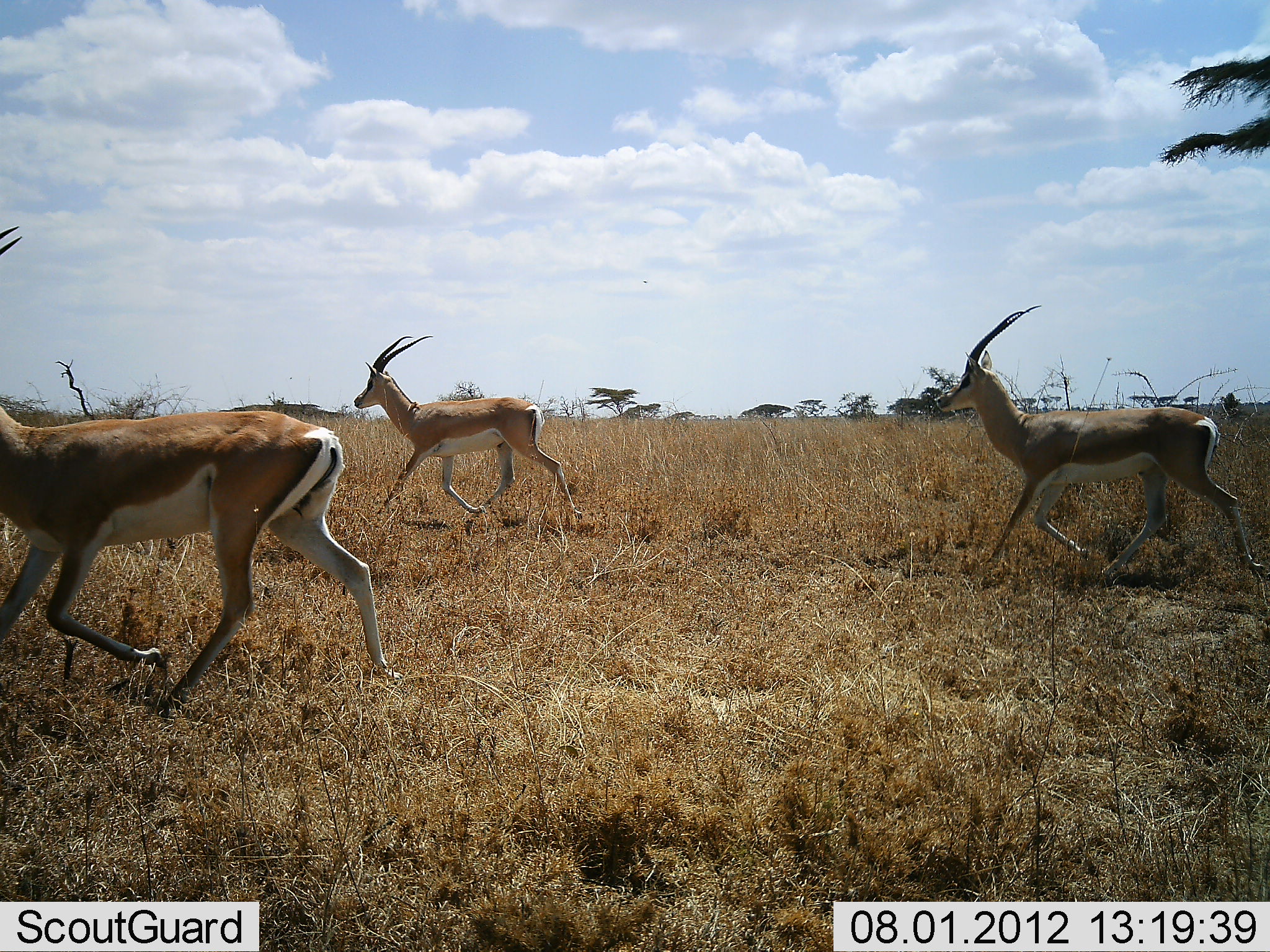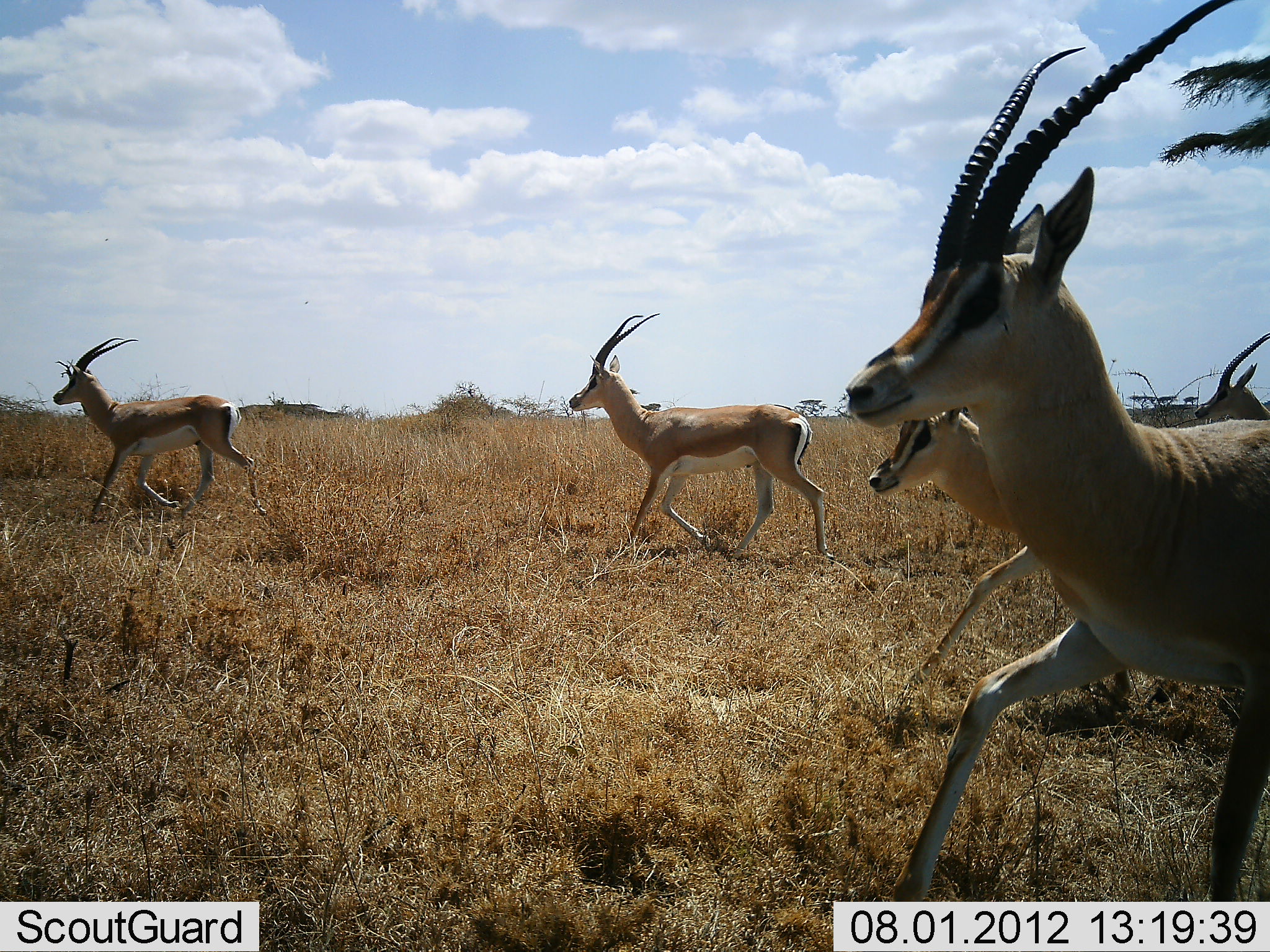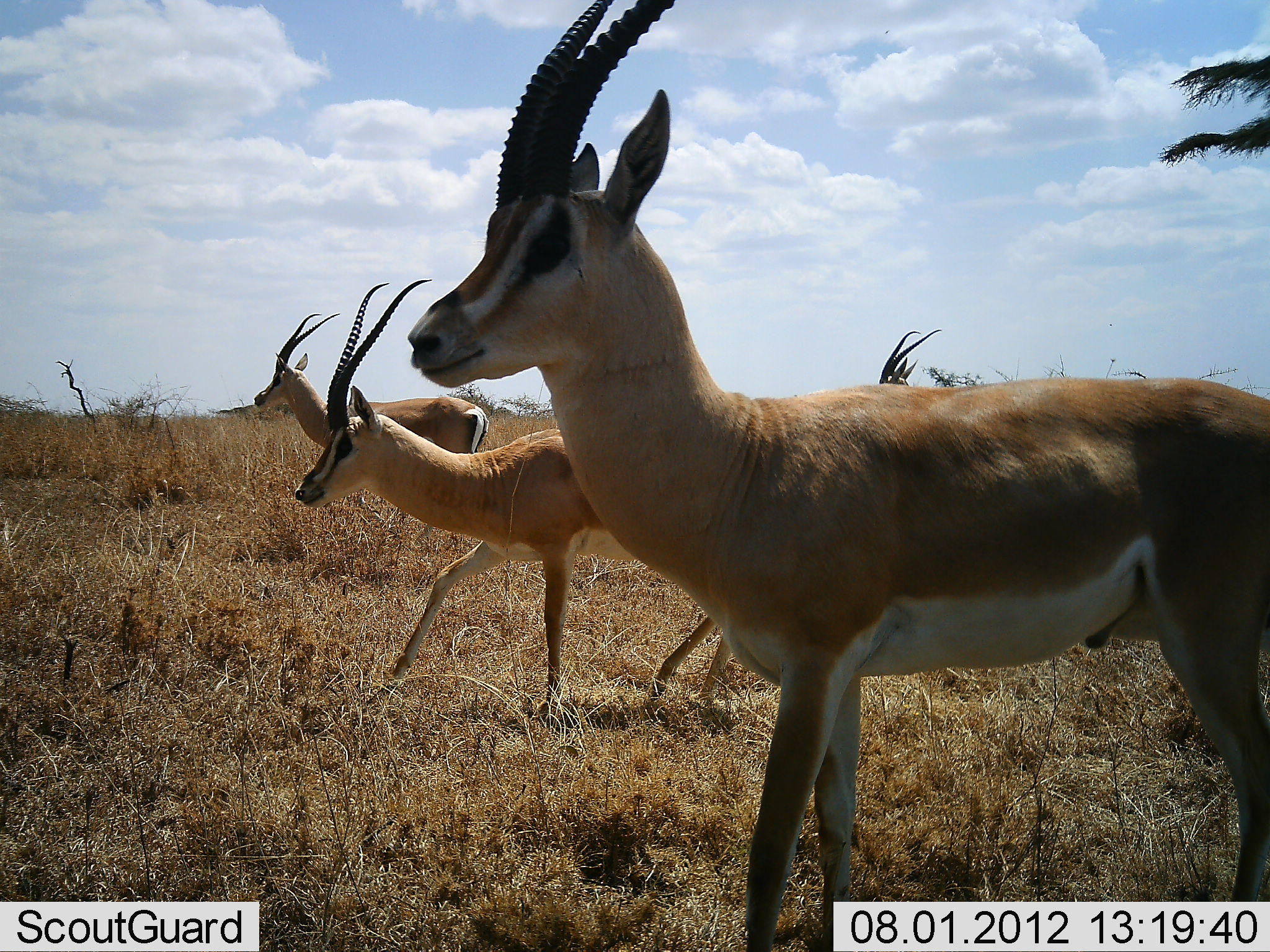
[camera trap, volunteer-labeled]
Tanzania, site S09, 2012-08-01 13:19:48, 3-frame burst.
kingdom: Animalia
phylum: Chordata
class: Mammalia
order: Artiodactyla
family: Bovidae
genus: Nanger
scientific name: Nanger granti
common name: grant's gazelle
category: gazellegrants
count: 5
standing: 0%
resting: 0%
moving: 100%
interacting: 0%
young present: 0%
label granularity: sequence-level